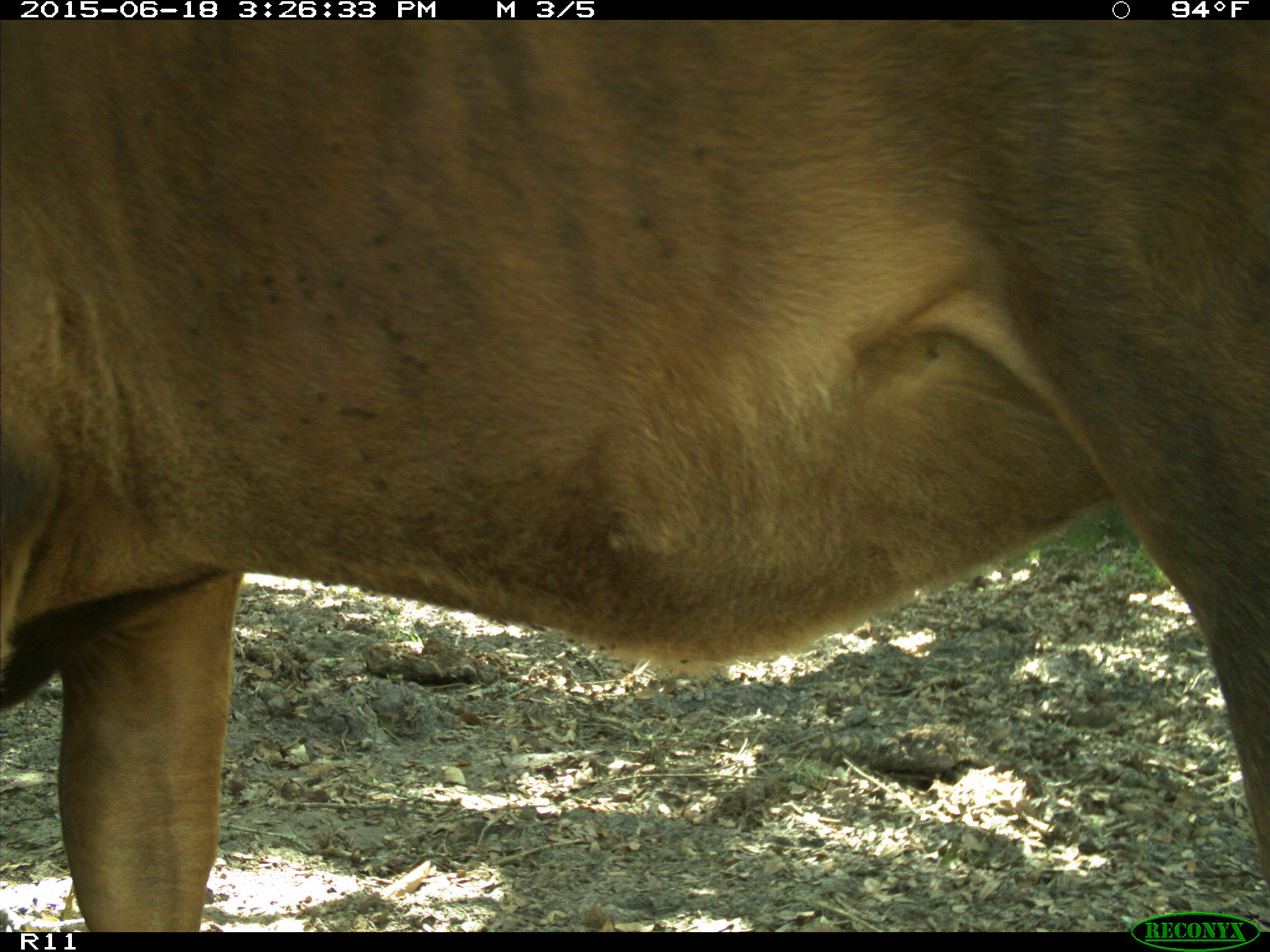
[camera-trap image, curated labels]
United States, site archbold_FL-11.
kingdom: Animalia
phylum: Chordata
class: Mammalia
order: Artiodactyla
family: Bovidae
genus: Bos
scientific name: Bos taurus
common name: domestic cow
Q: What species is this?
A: Bos taurus (domestic cow).